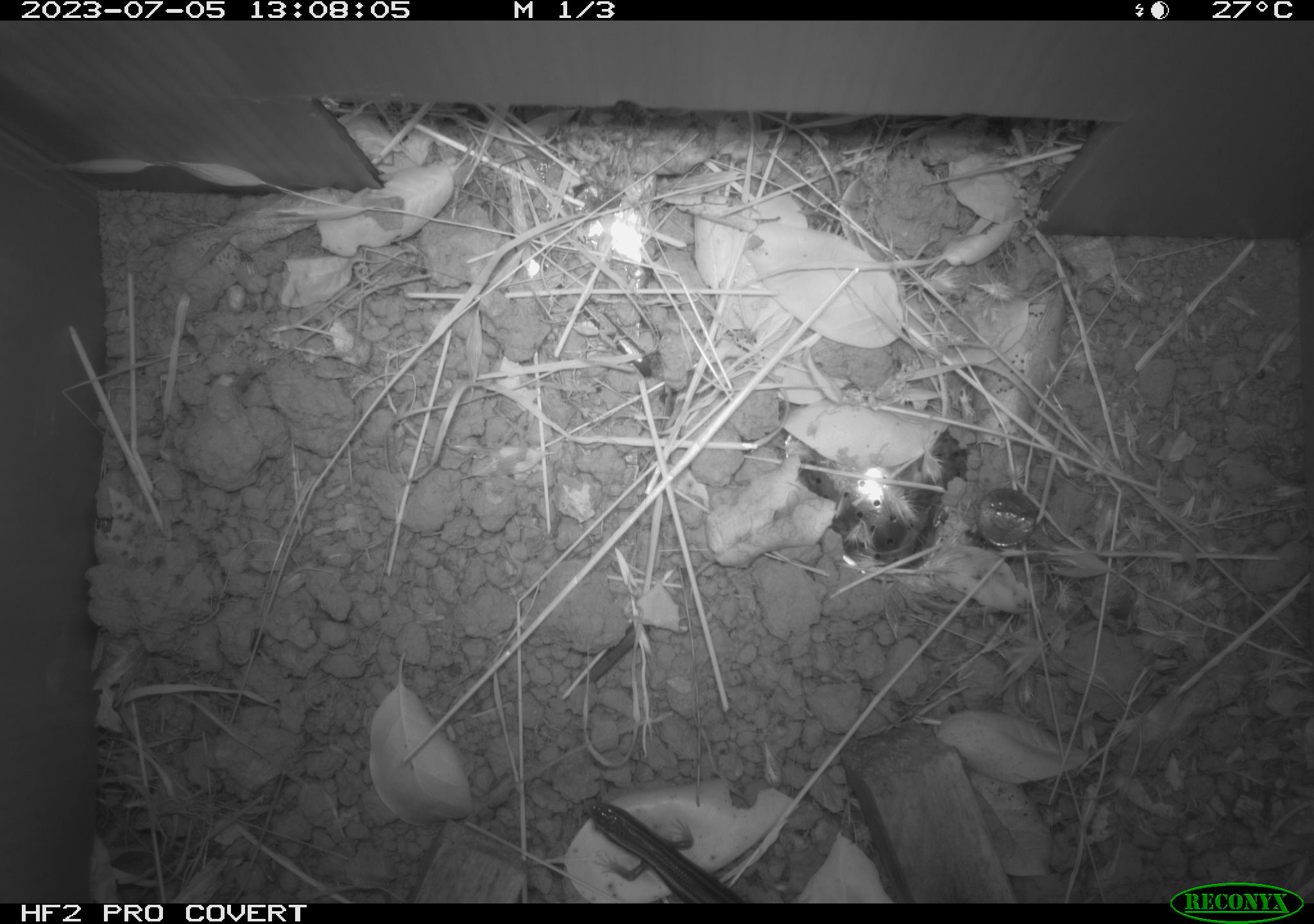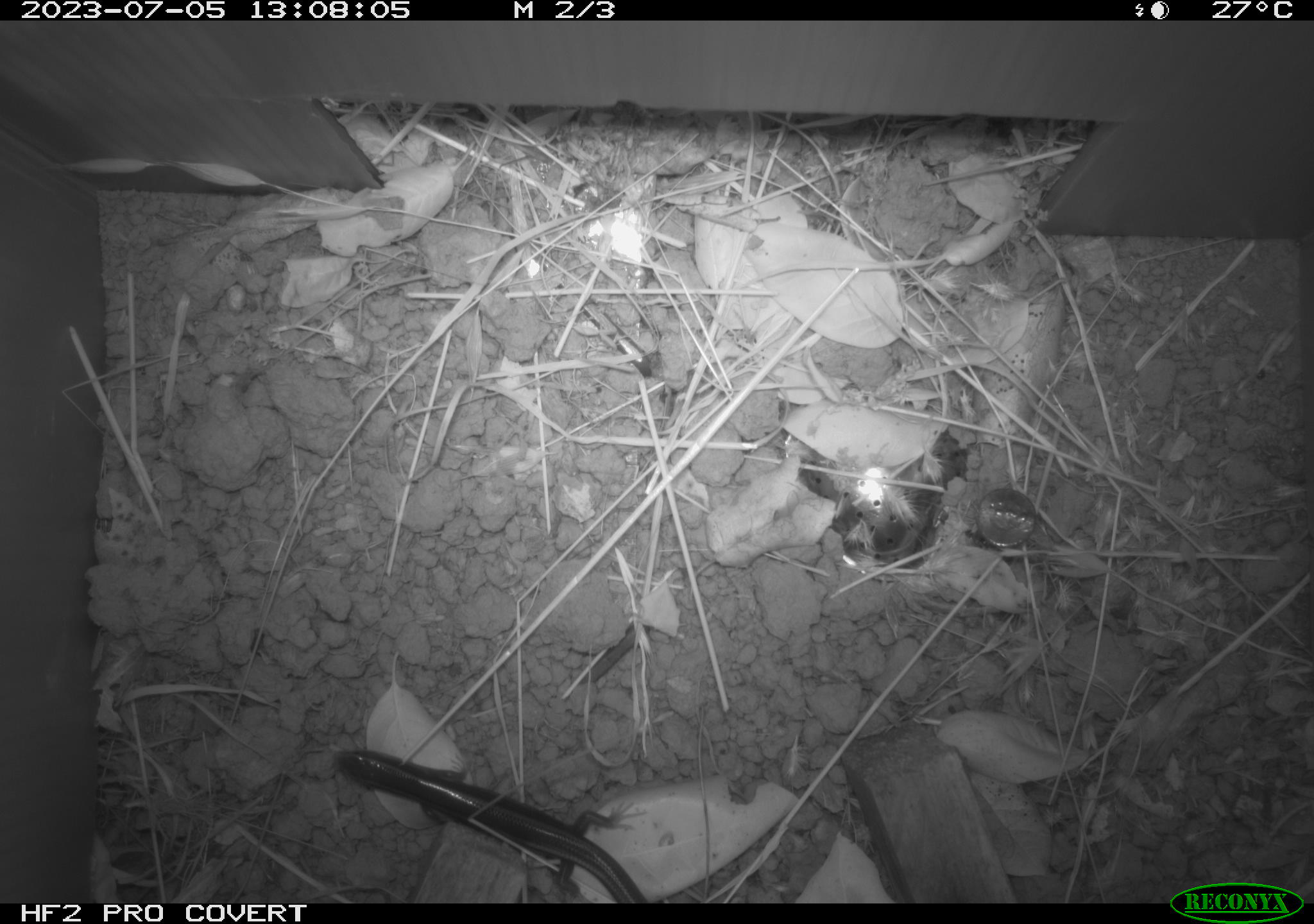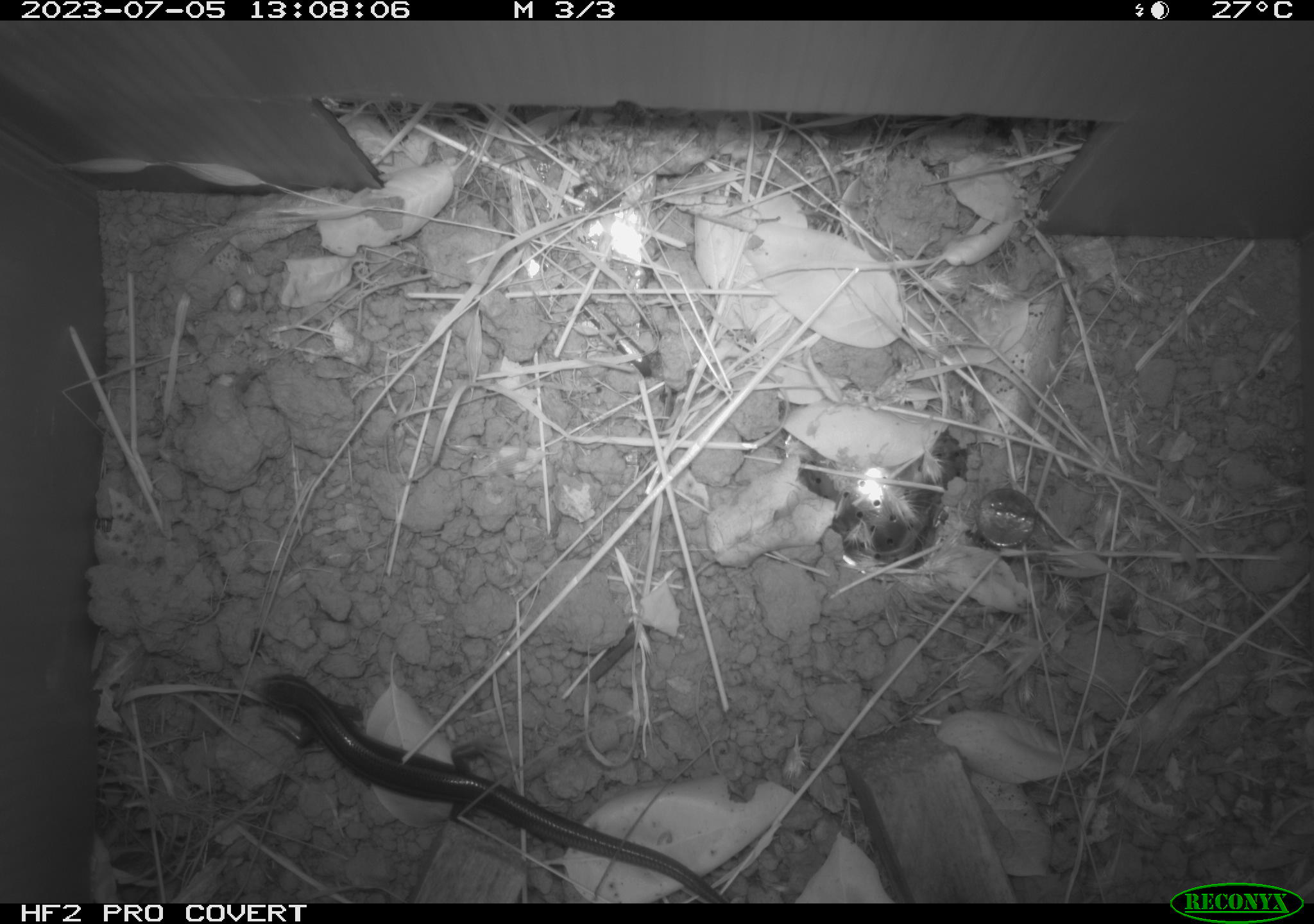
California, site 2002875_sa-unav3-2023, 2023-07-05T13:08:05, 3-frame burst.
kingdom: Animalia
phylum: Chordata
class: Reptilia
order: Squamata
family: Scincidae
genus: Plestiodon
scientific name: Plestiodon skiltonianus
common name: western skink